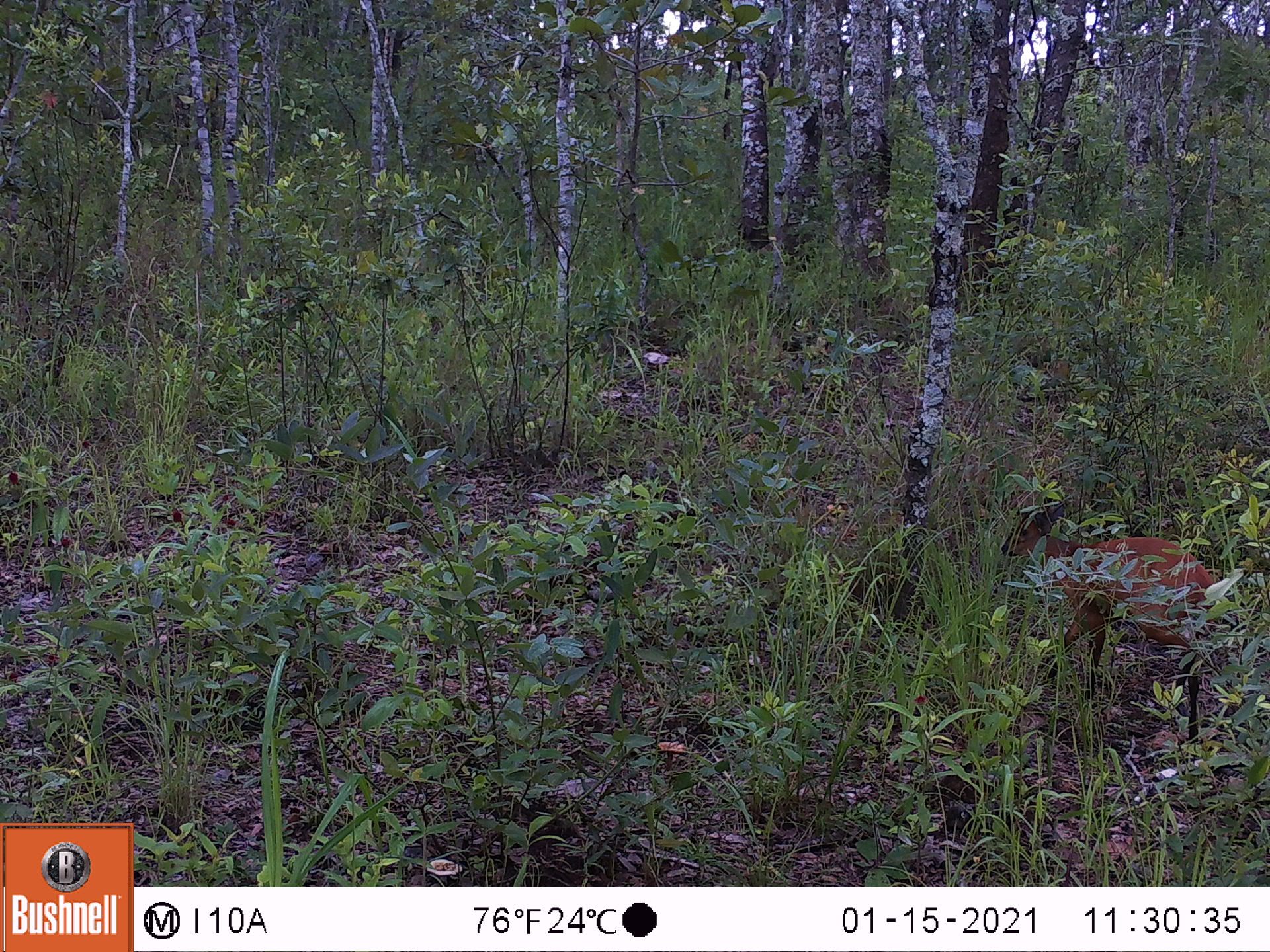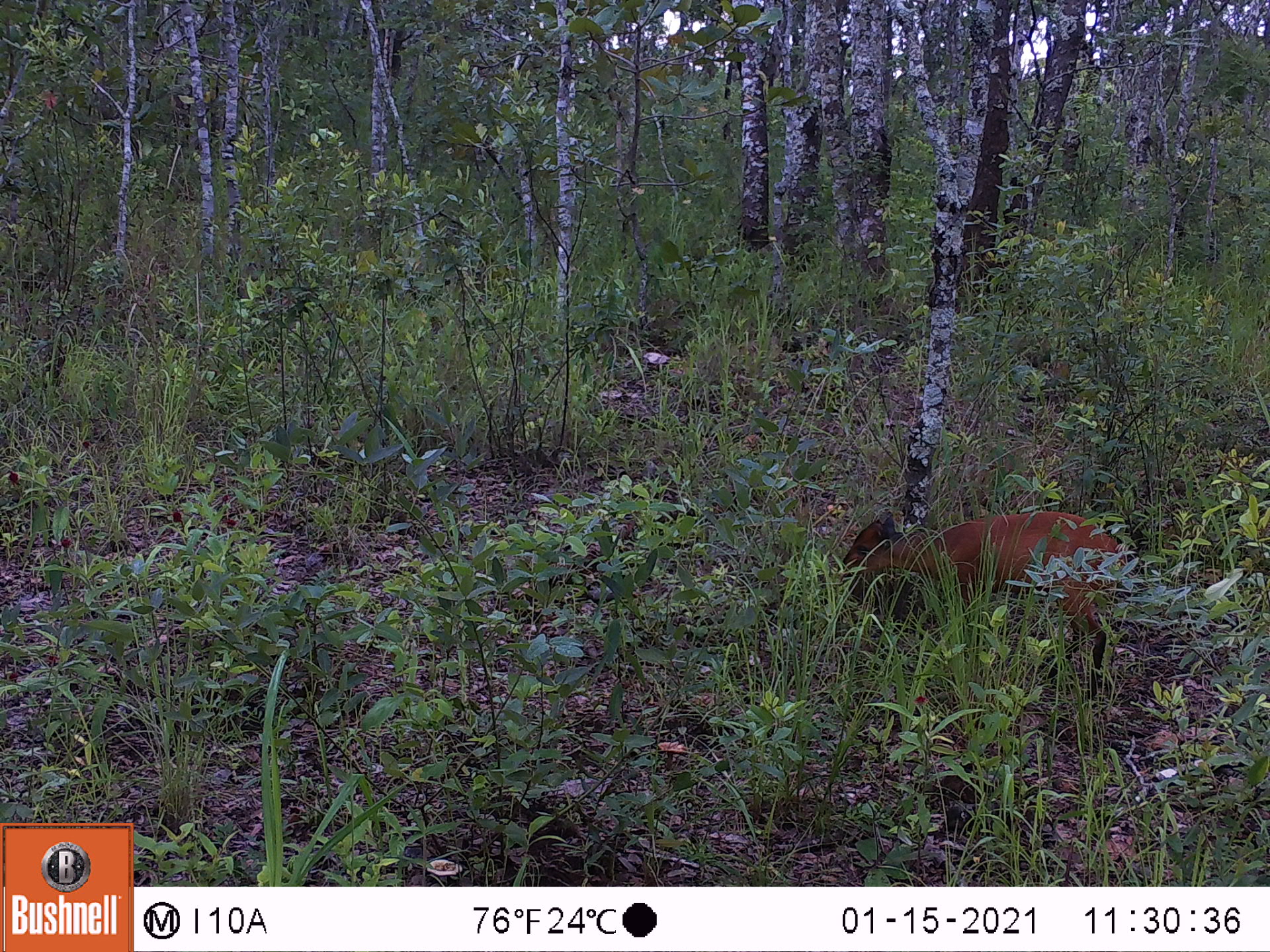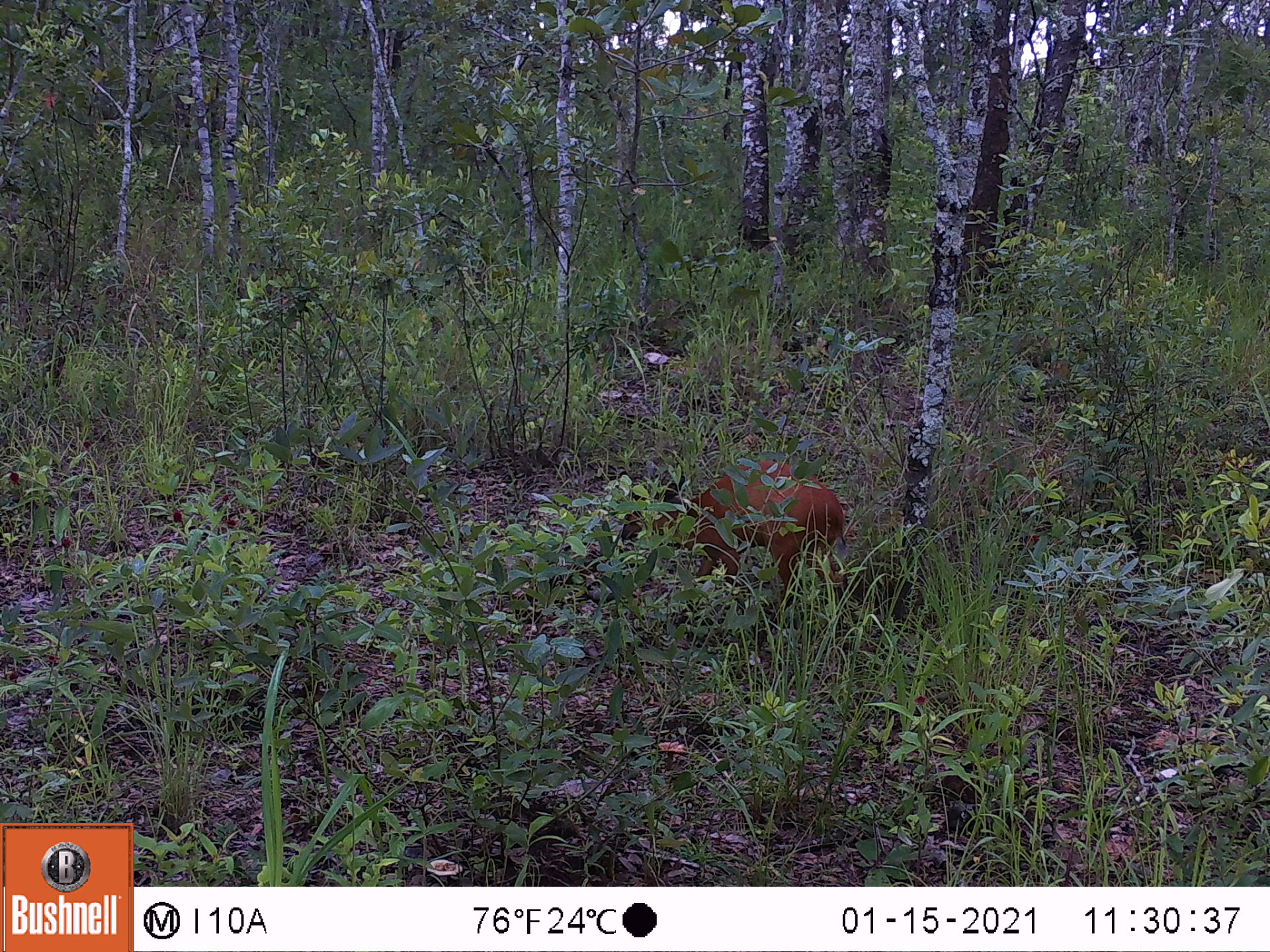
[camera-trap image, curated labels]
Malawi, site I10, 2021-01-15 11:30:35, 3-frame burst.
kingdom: Animalia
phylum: Chordata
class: Mammalia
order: Artiodactyla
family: Bovidae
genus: Cephalophorus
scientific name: Cephalophorus natalensis natalensis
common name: red duiker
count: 1